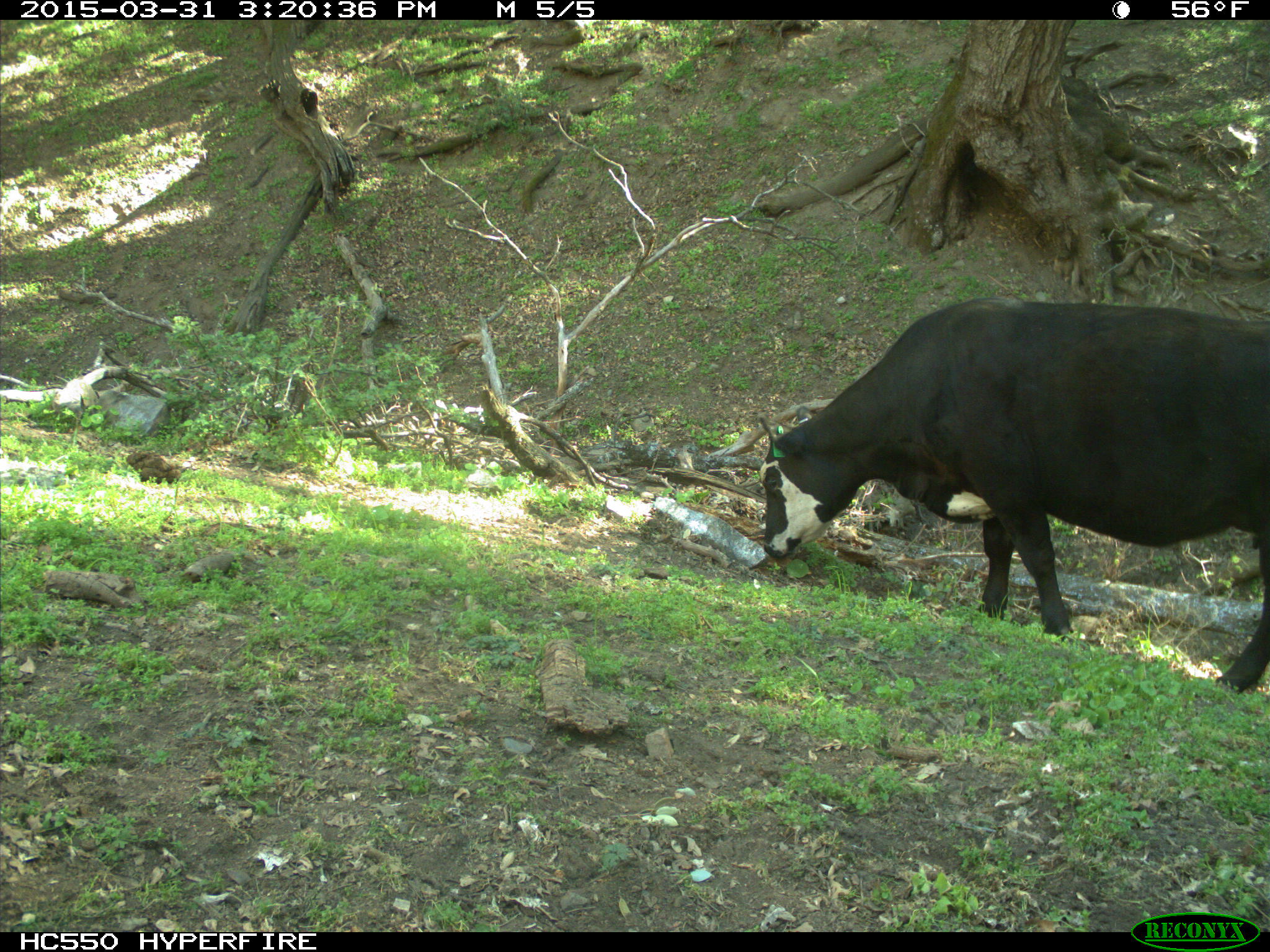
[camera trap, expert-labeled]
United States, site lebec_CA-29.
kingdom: Animalia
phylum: Chordata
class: Mammalia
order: Artiodactyla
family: Bovidae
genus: Bos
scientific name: Bos taurus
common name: domestic cow